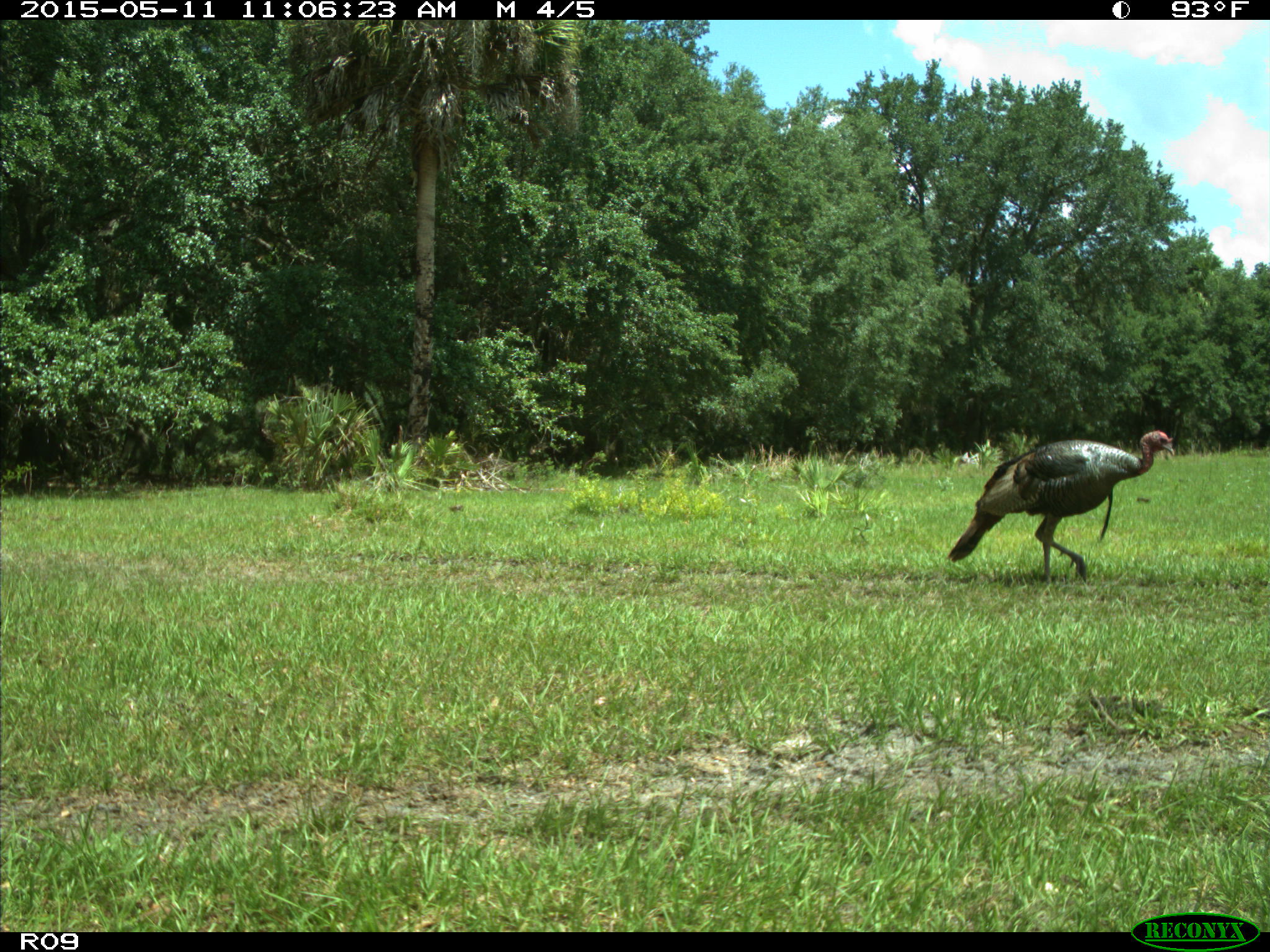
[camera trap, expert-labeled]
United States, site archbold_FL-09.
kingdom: Animalia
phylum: Chordata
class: Aves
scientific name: Aves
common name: birds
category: unidentified bird